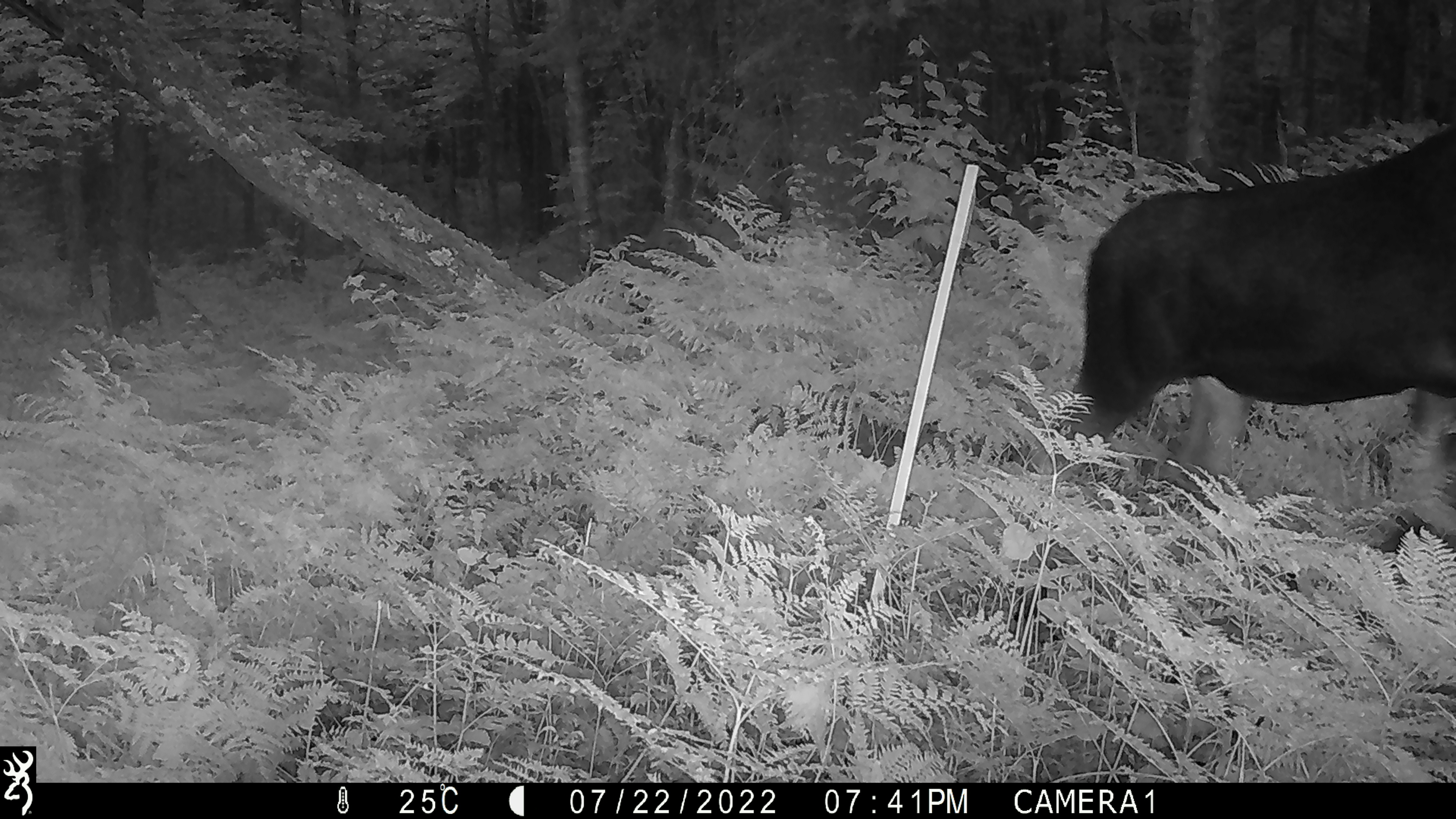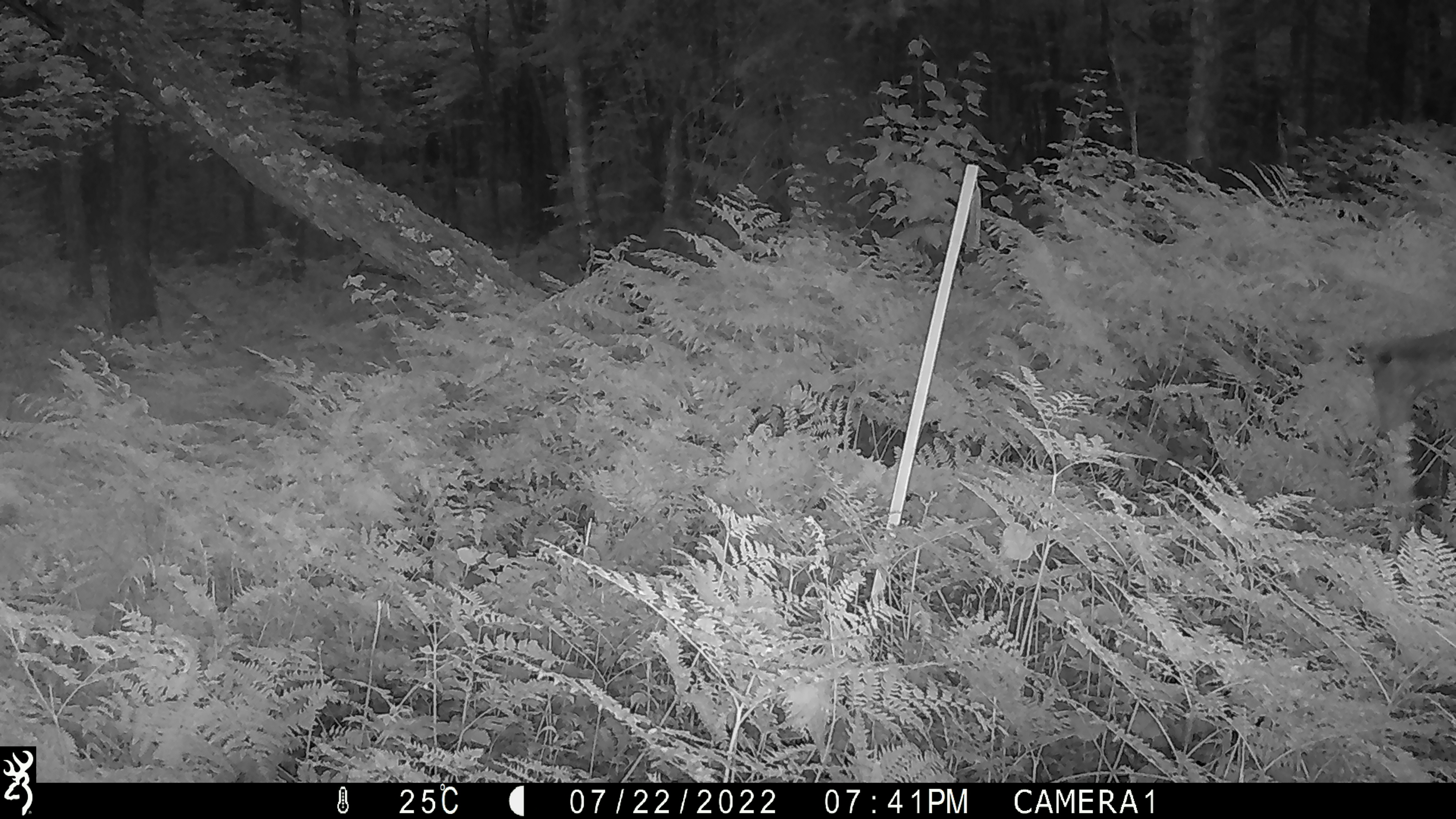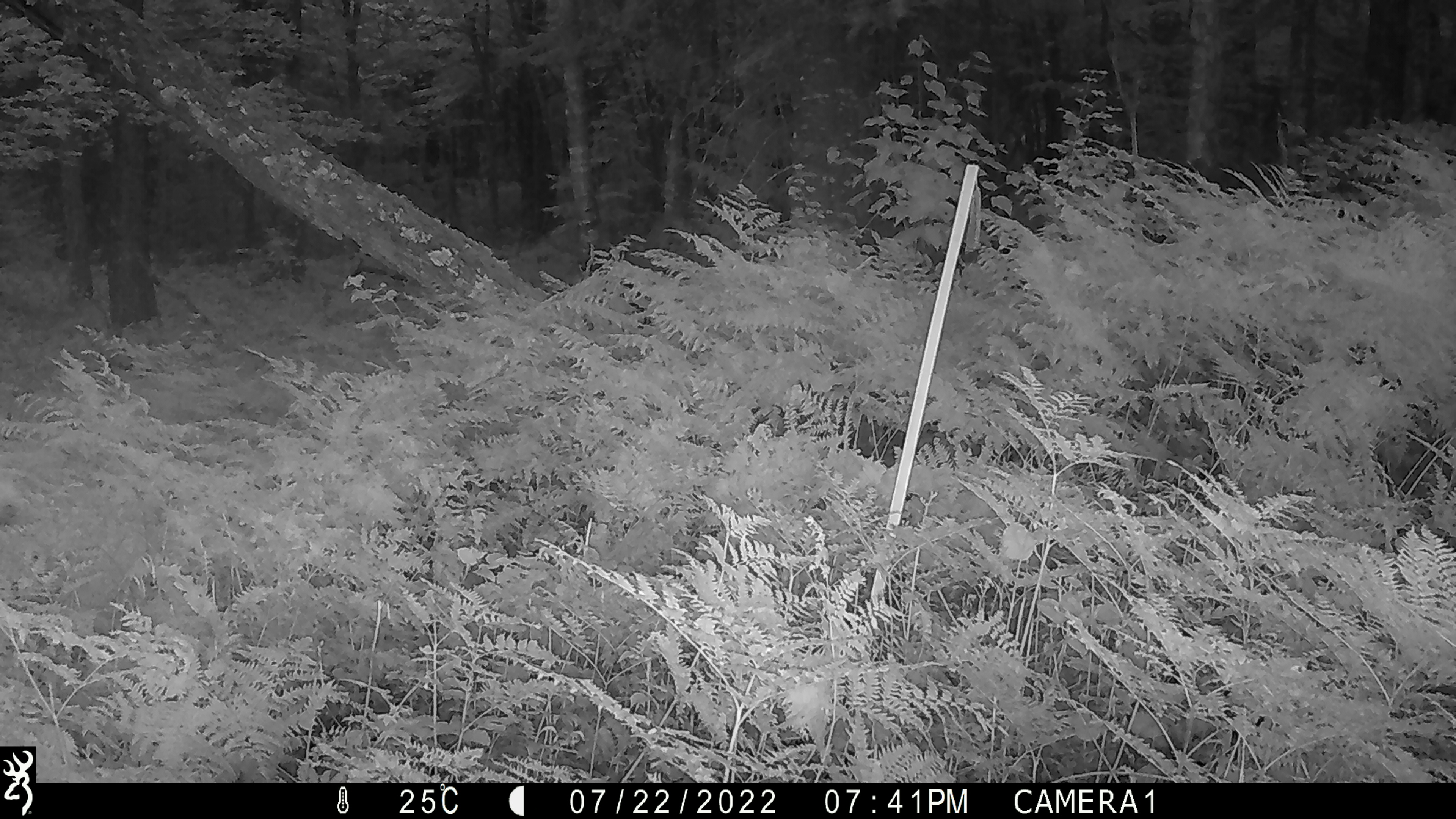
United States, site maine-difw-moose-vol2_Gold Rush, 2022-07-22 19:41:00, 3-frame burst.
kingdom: Animalia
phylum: Chordata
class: Mammalia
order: Artiodactyla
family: Cervidae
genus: Alces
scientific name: Alces alces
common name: moose